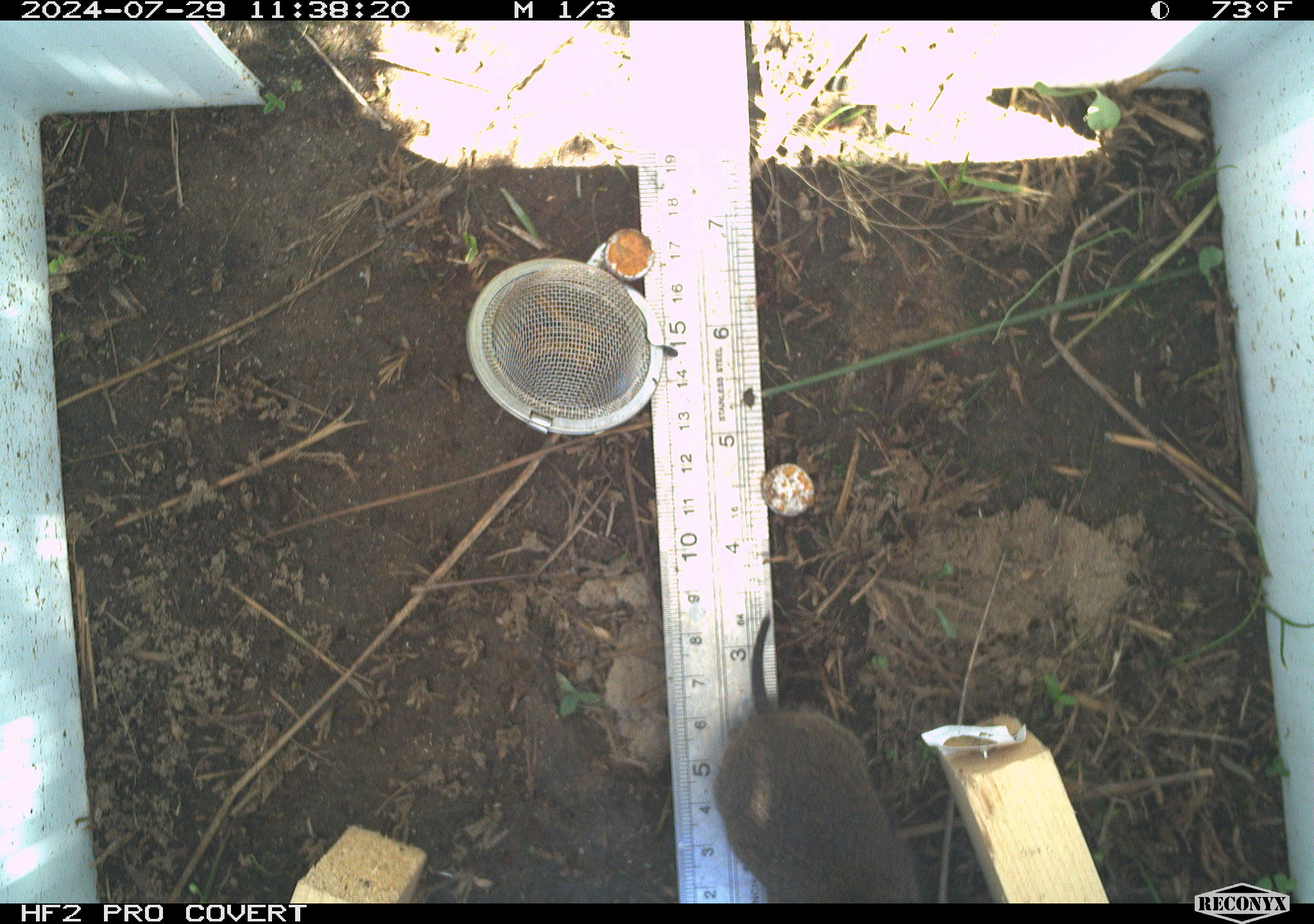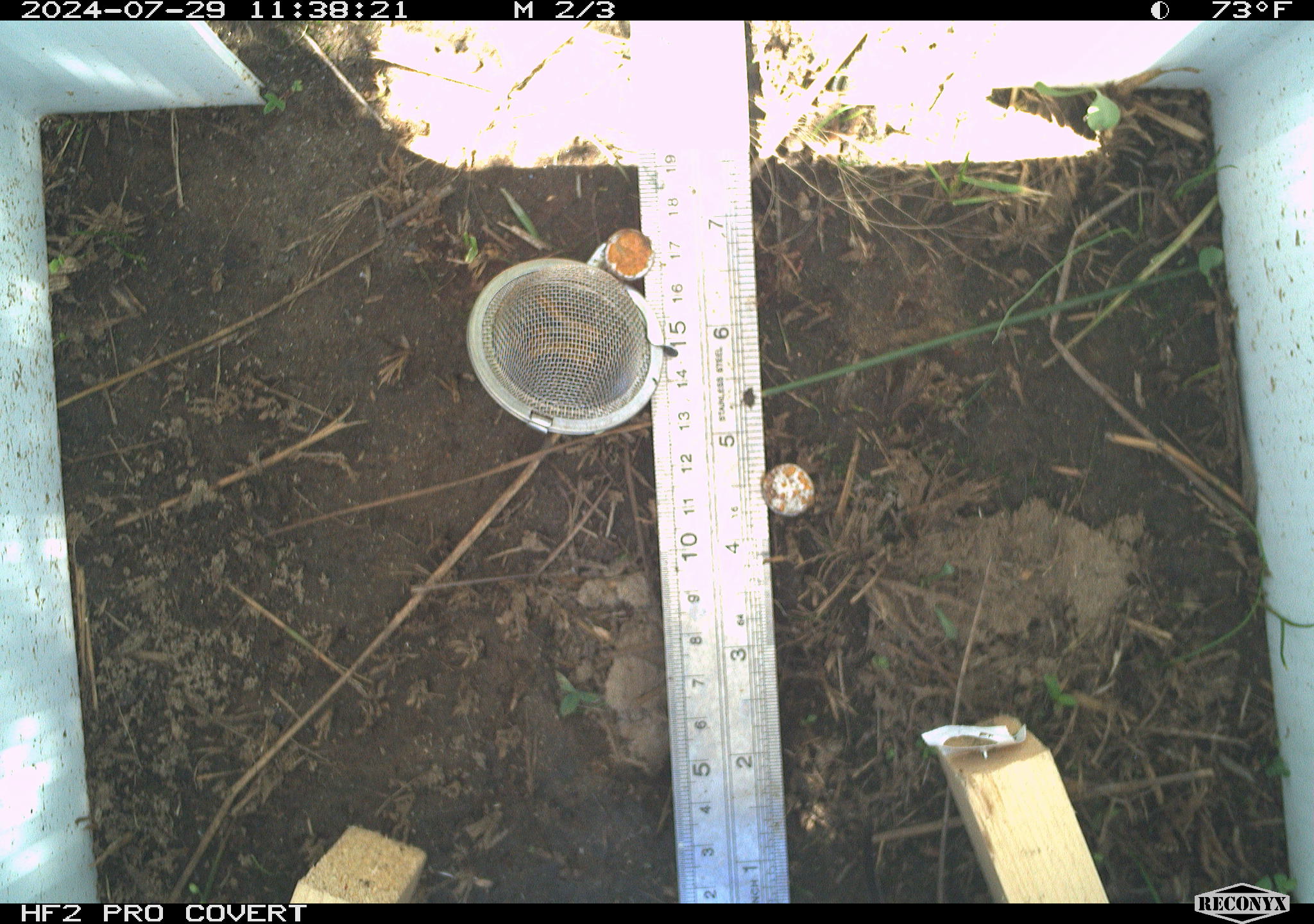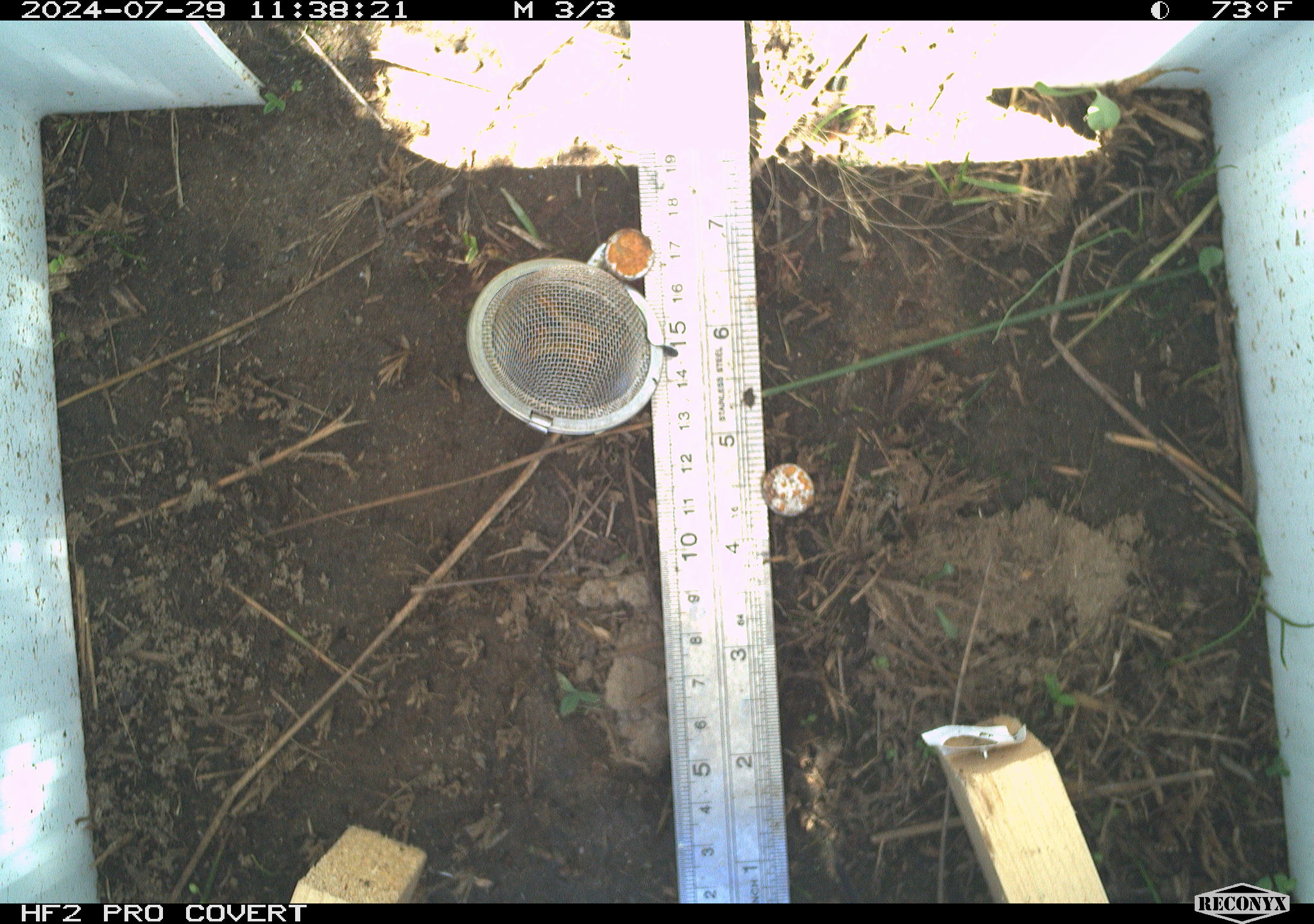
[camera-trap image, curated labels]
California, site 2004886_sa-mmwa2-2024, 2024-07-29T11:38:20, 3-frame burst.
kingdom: Animalia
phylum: Chordata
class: Mammalia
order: Rodentia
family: Cricetidae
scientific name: Arvicolinae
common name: voles, lemmings, and muskrats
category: arvicolinae subfamily